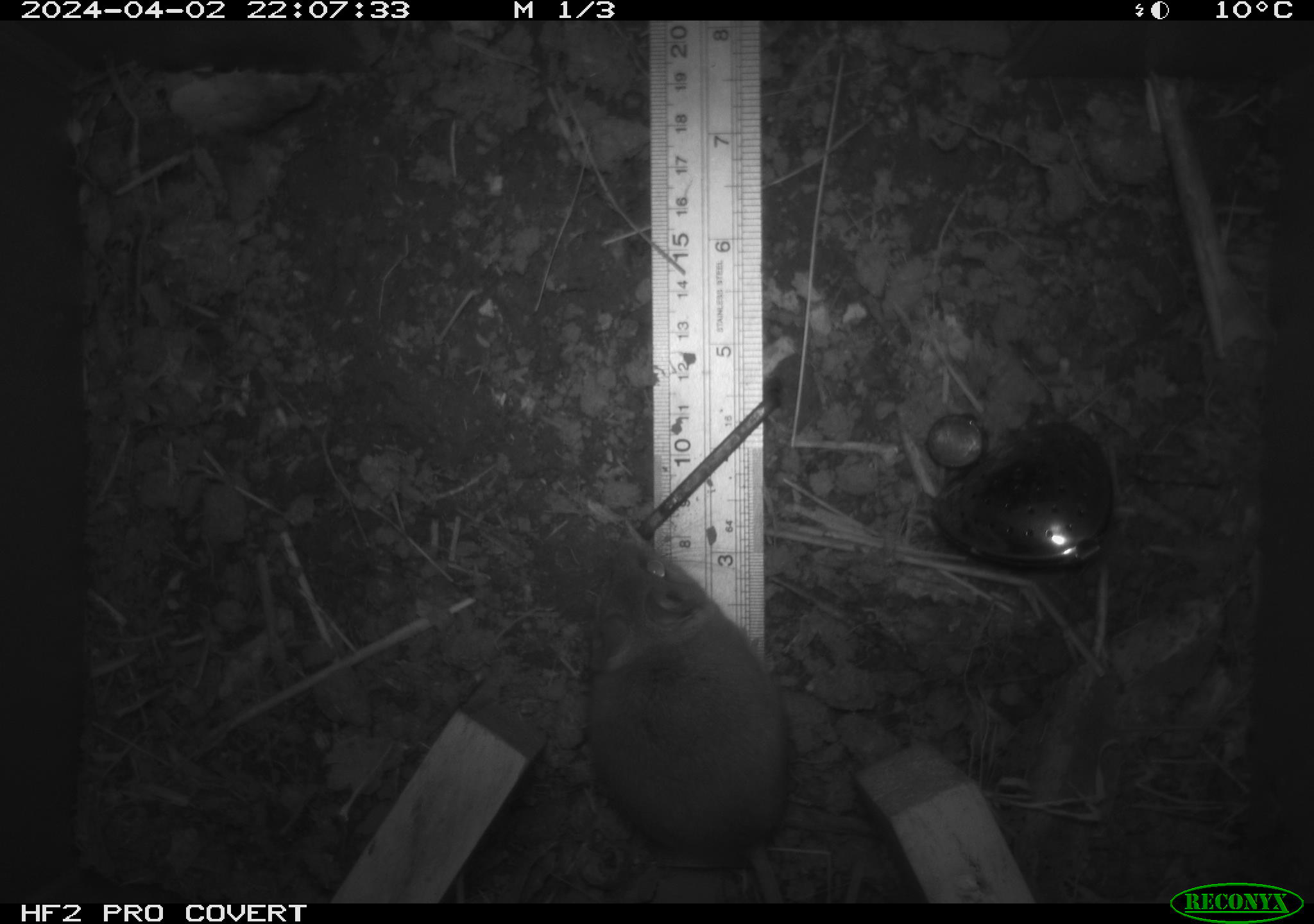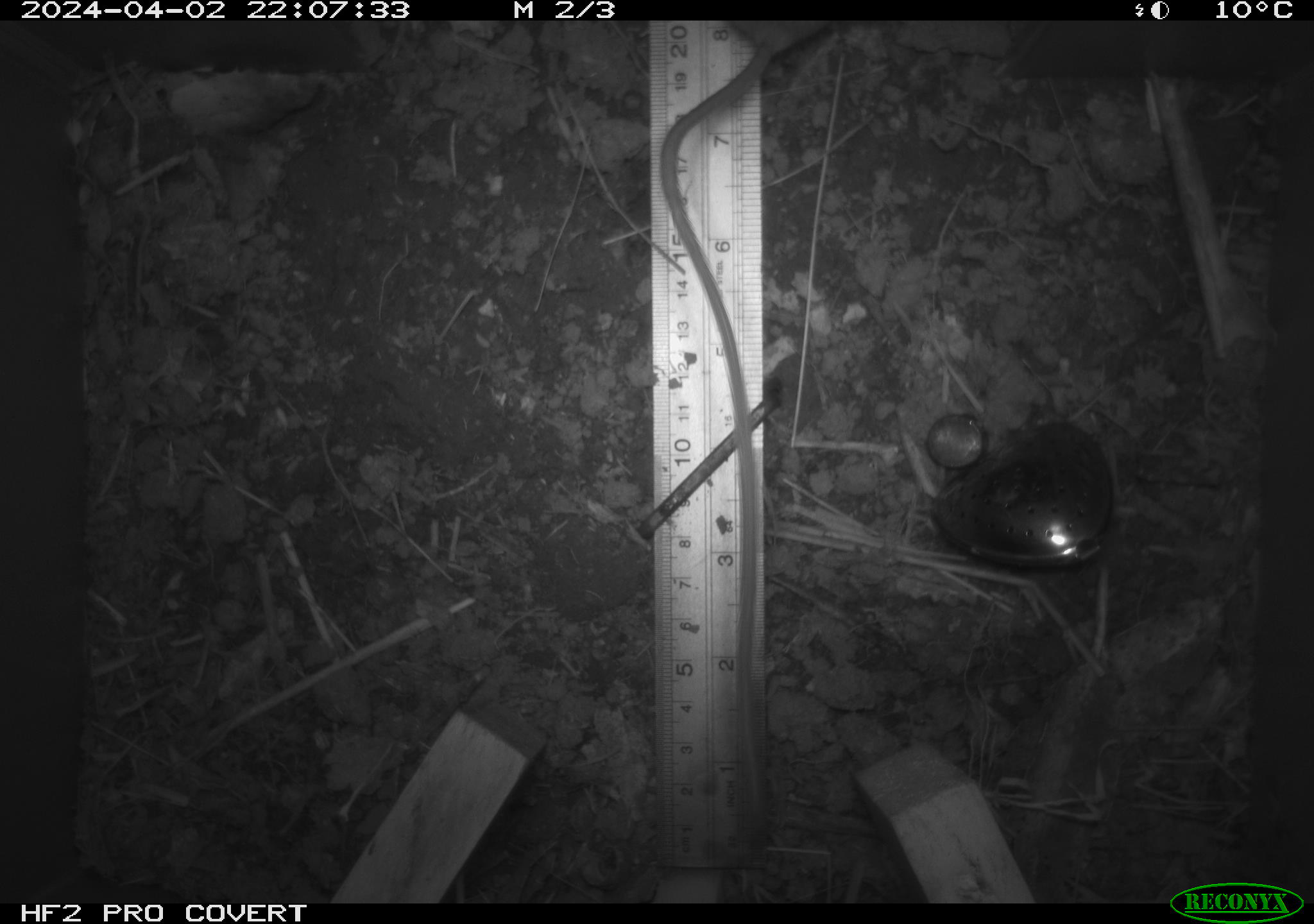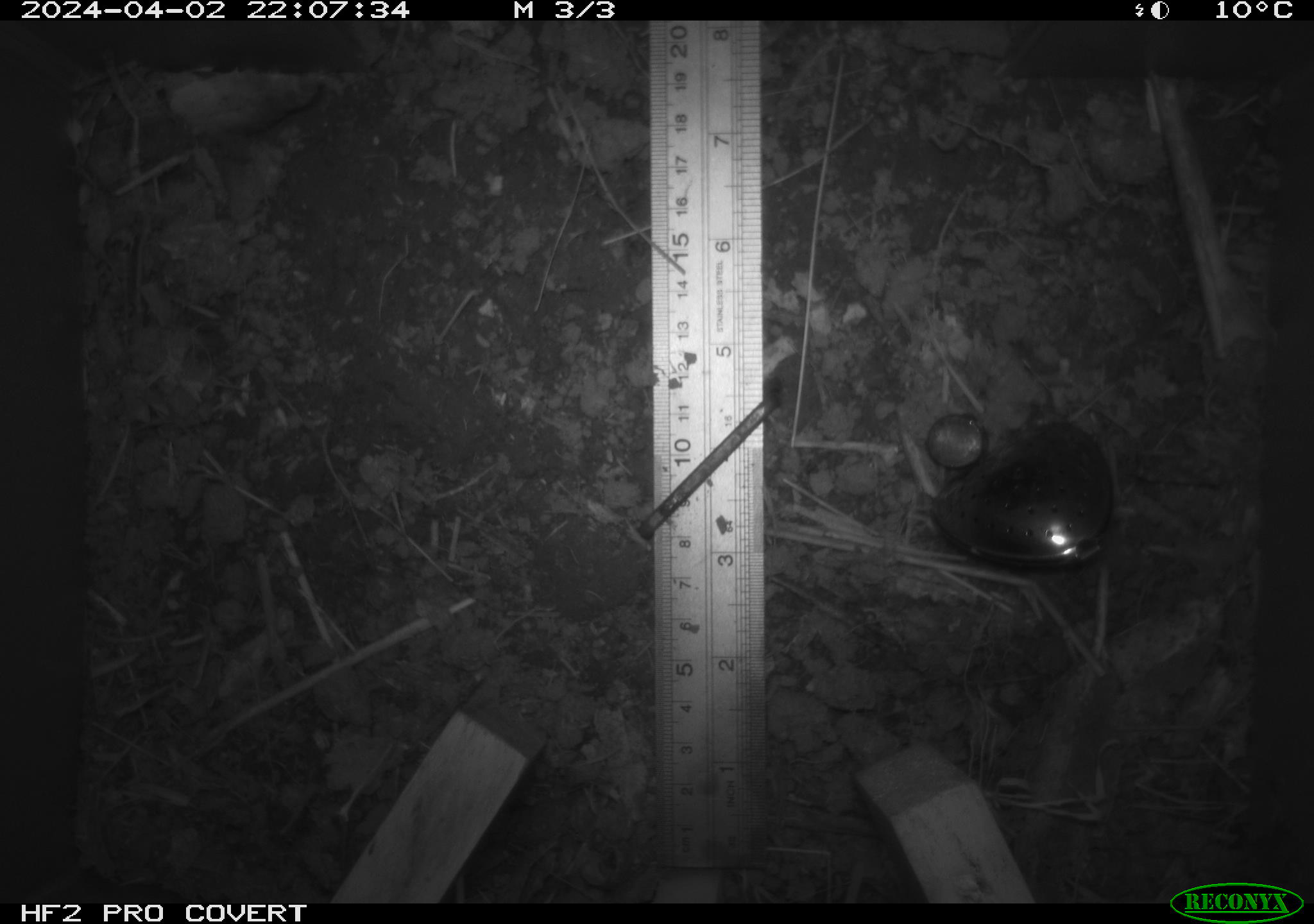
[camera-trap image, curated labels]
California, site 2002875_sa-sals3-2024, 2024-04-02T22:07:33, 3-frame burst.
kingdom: Animalia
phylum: Chordata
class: Mammalia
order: Rodentia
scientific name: Rodentia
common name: mouse species